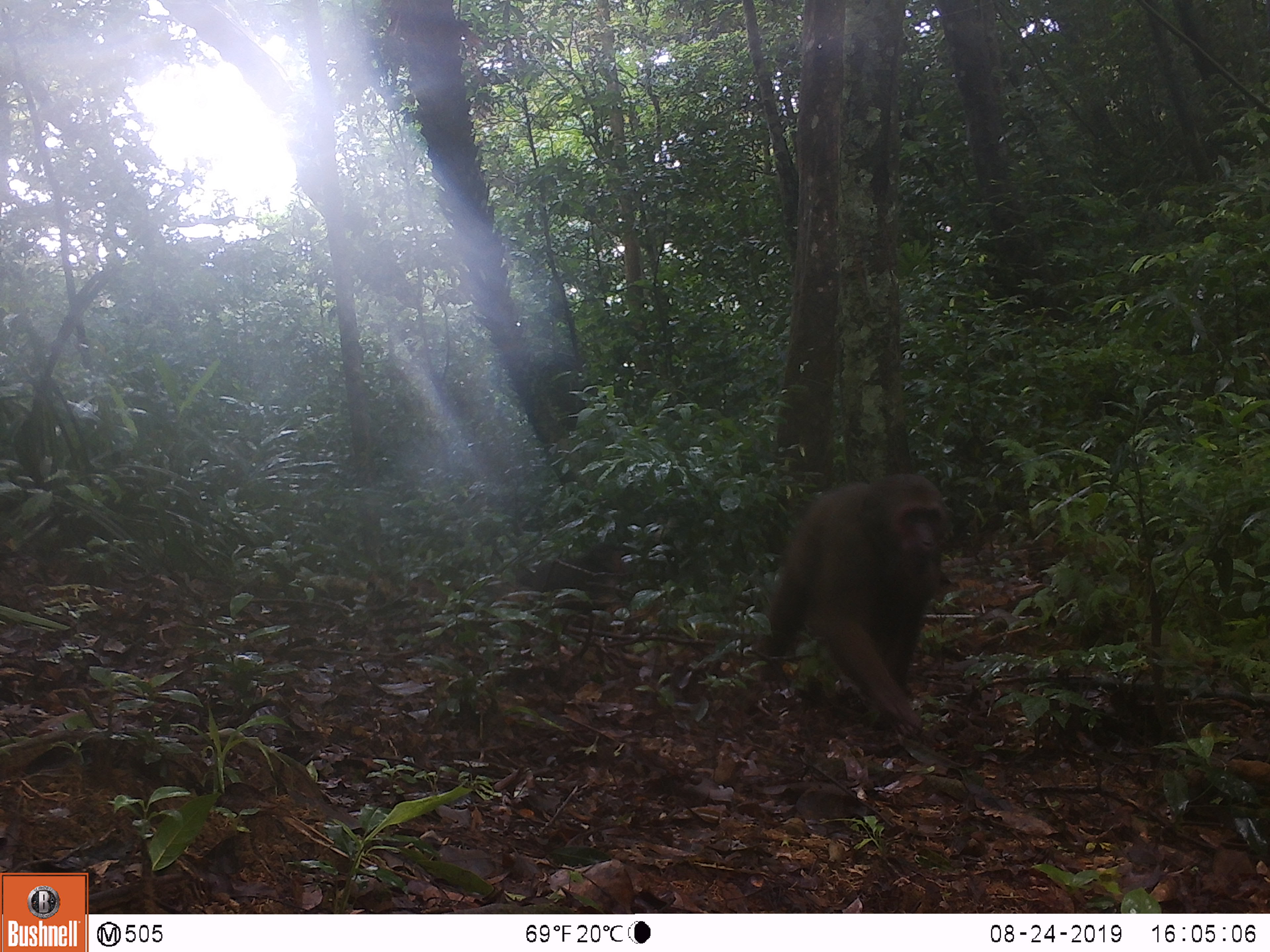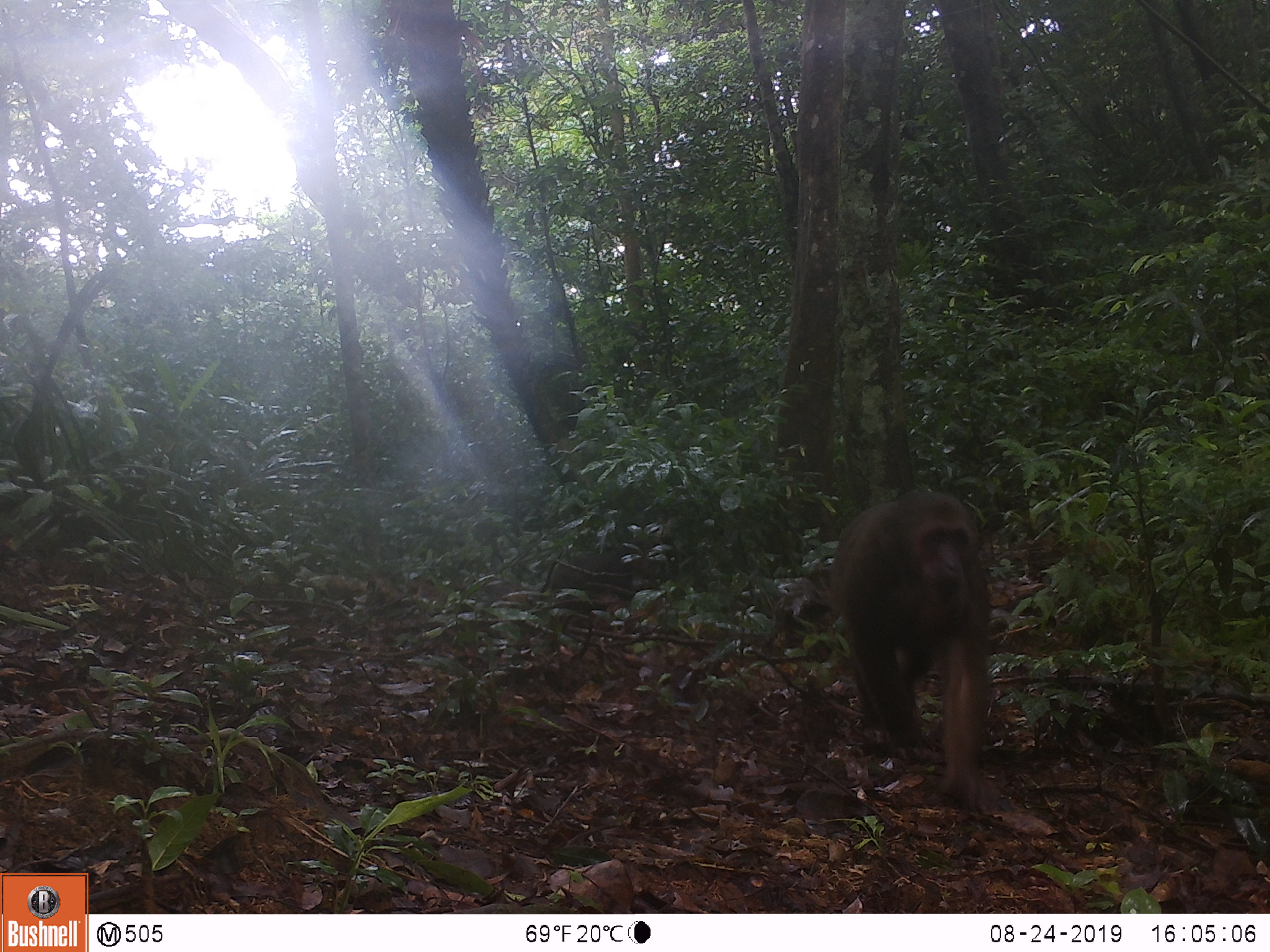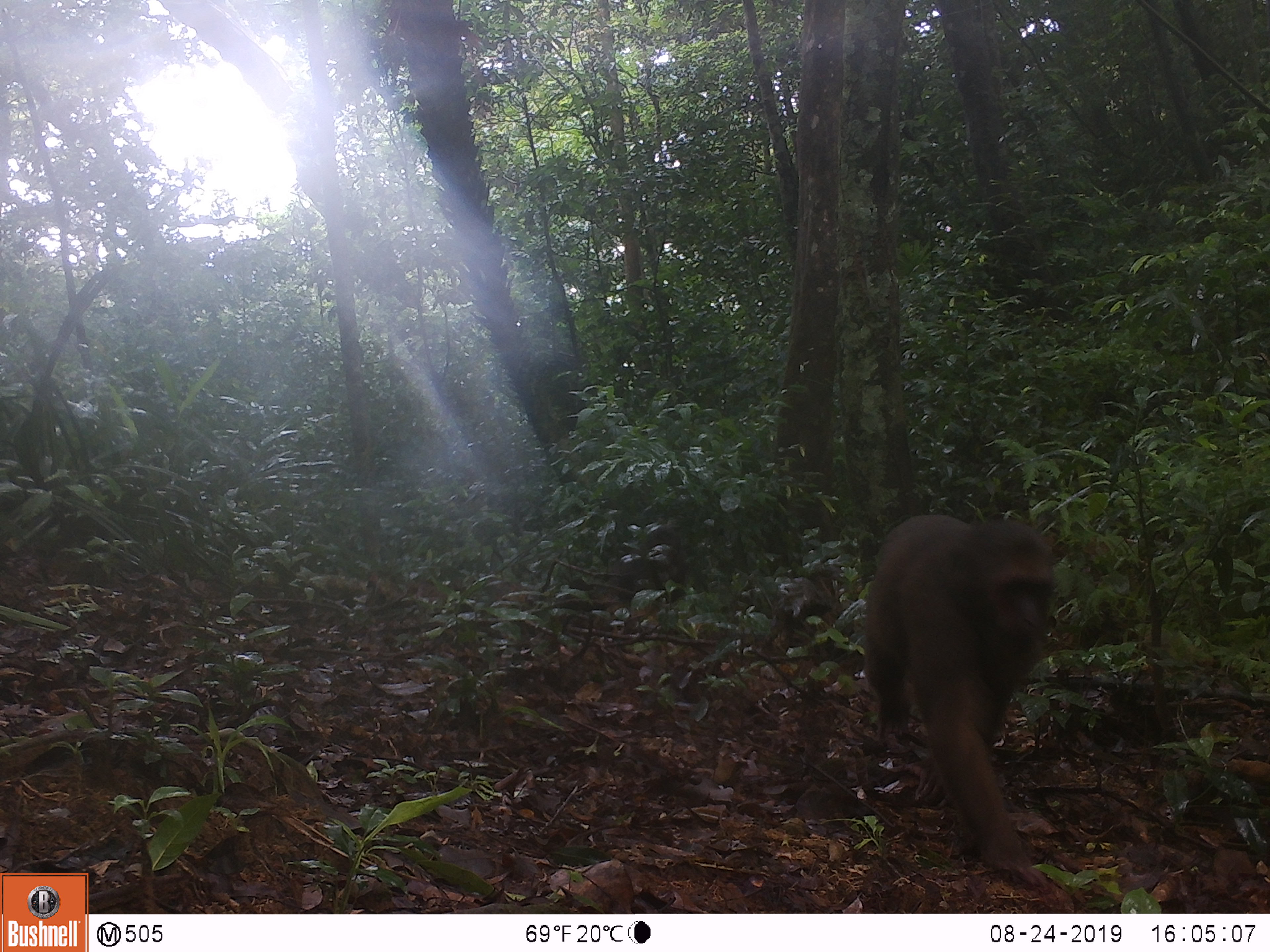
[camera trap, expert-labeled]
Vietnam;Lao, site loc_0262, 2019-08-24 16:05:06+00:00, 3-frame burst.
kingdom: Animalia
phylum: Chordata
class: Mammalia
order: Primates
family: Cercopithecidae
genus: Macaca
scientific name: Macaca arctoides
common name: stump-tailed macaque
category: stump tailed macaque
Stump tailed macaque (stump-tailed macaque) (Macaca arctoides). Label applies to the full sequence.